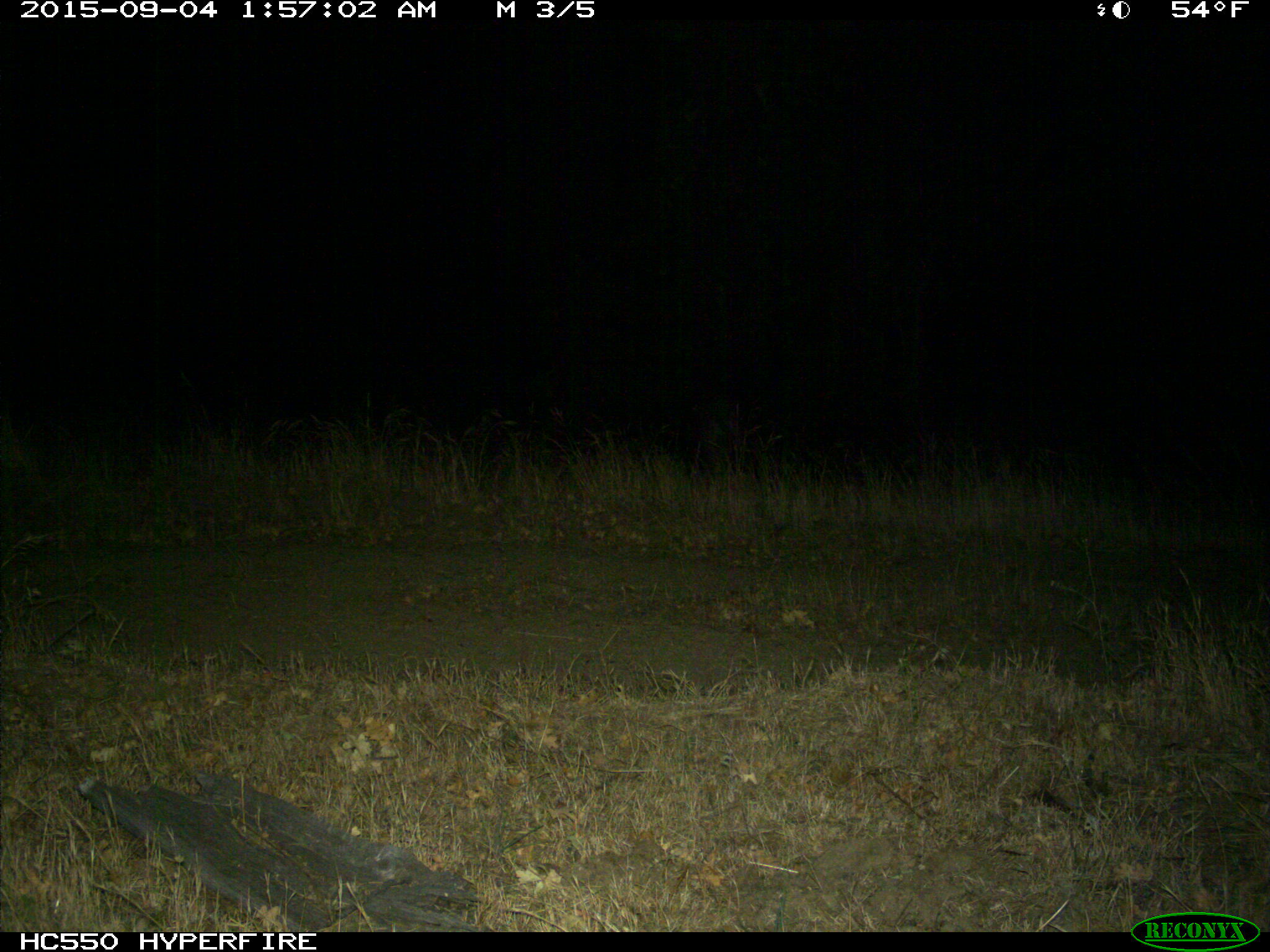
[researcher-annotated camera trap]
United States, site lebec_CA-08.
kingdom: Animalia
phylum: Chordata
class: Mammalia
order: Artiodactyla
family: Suidae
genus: Sus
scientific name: Sus scrofa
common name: wild boar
Sus scrofa (wild boar).